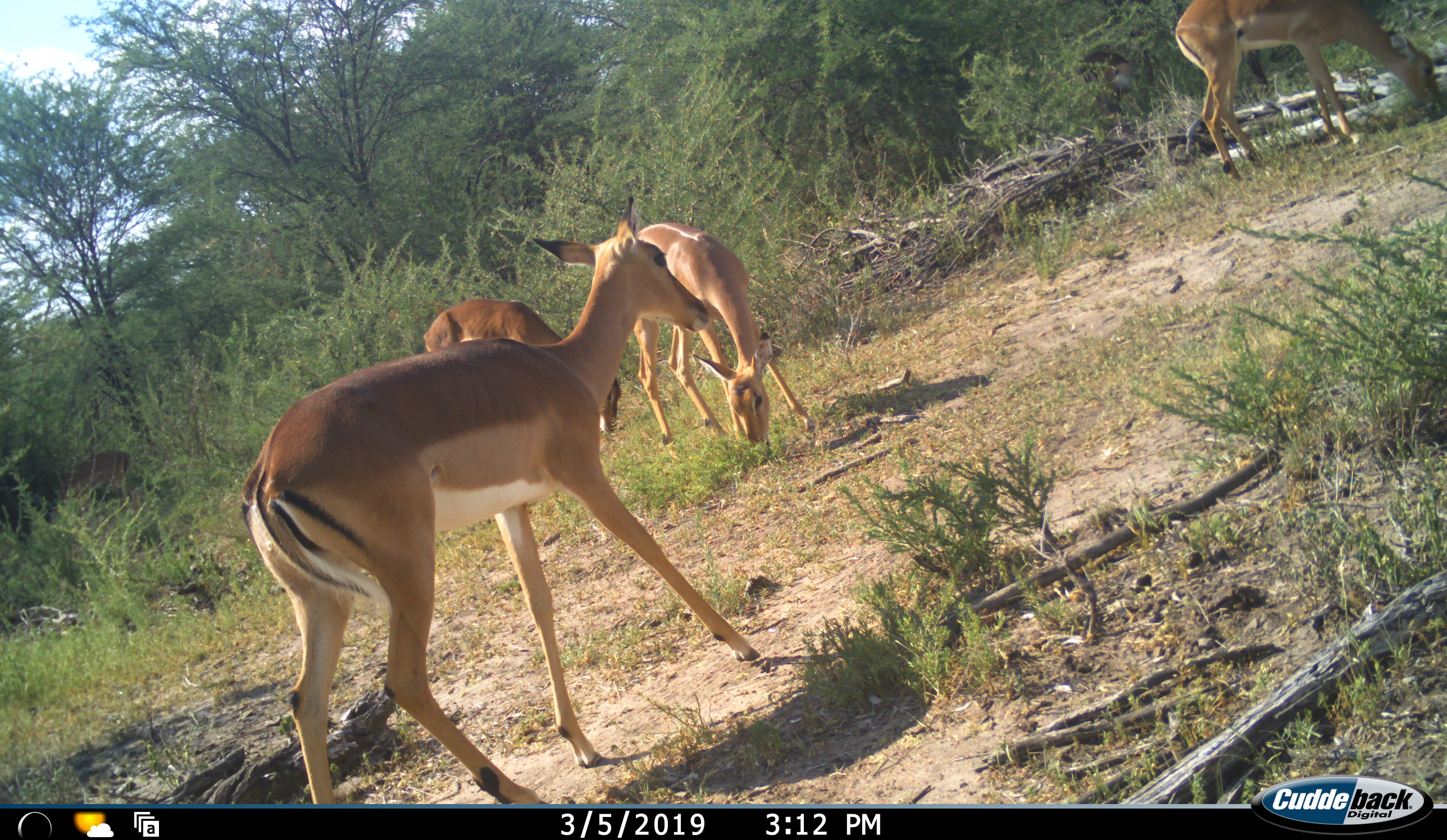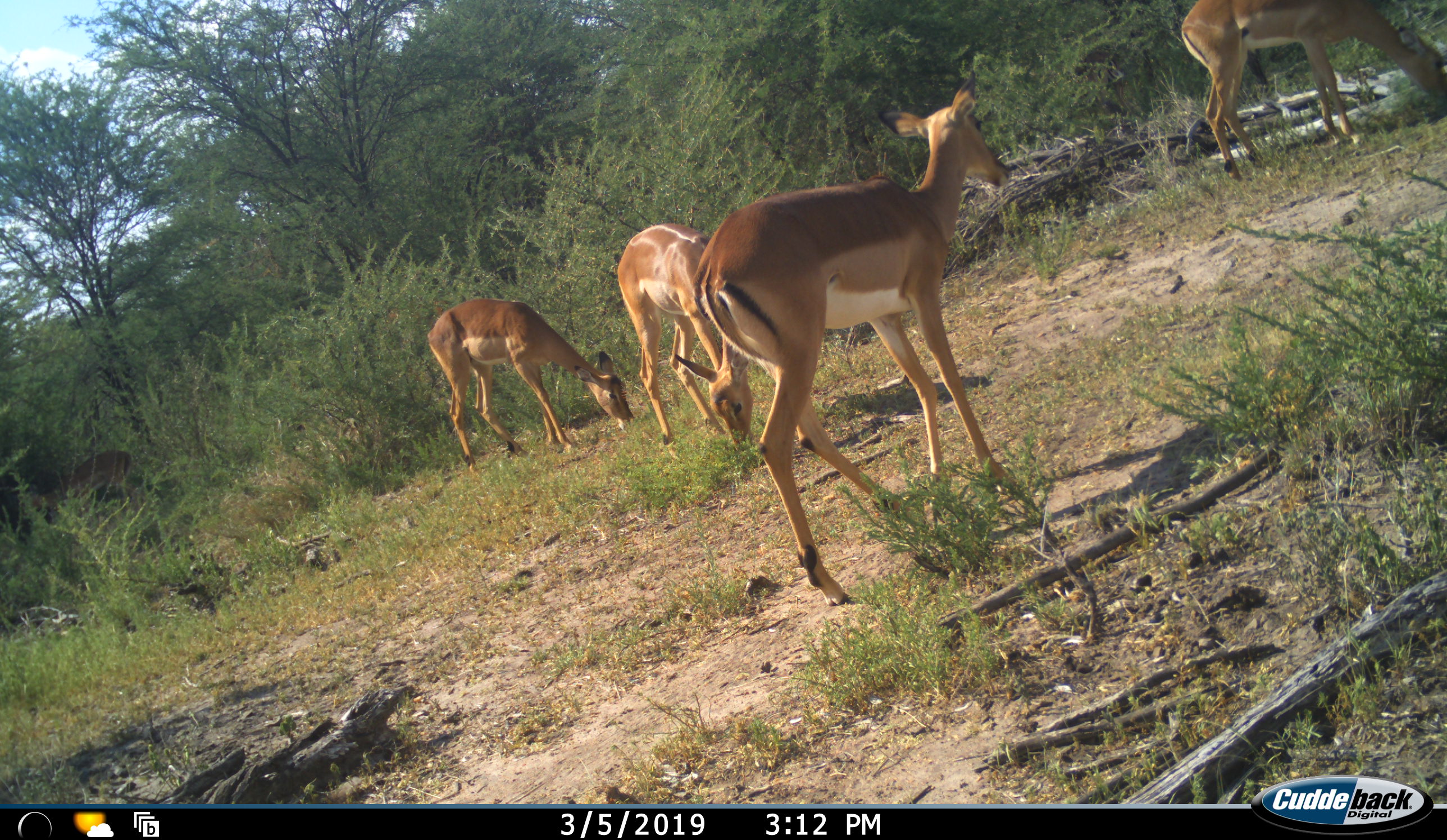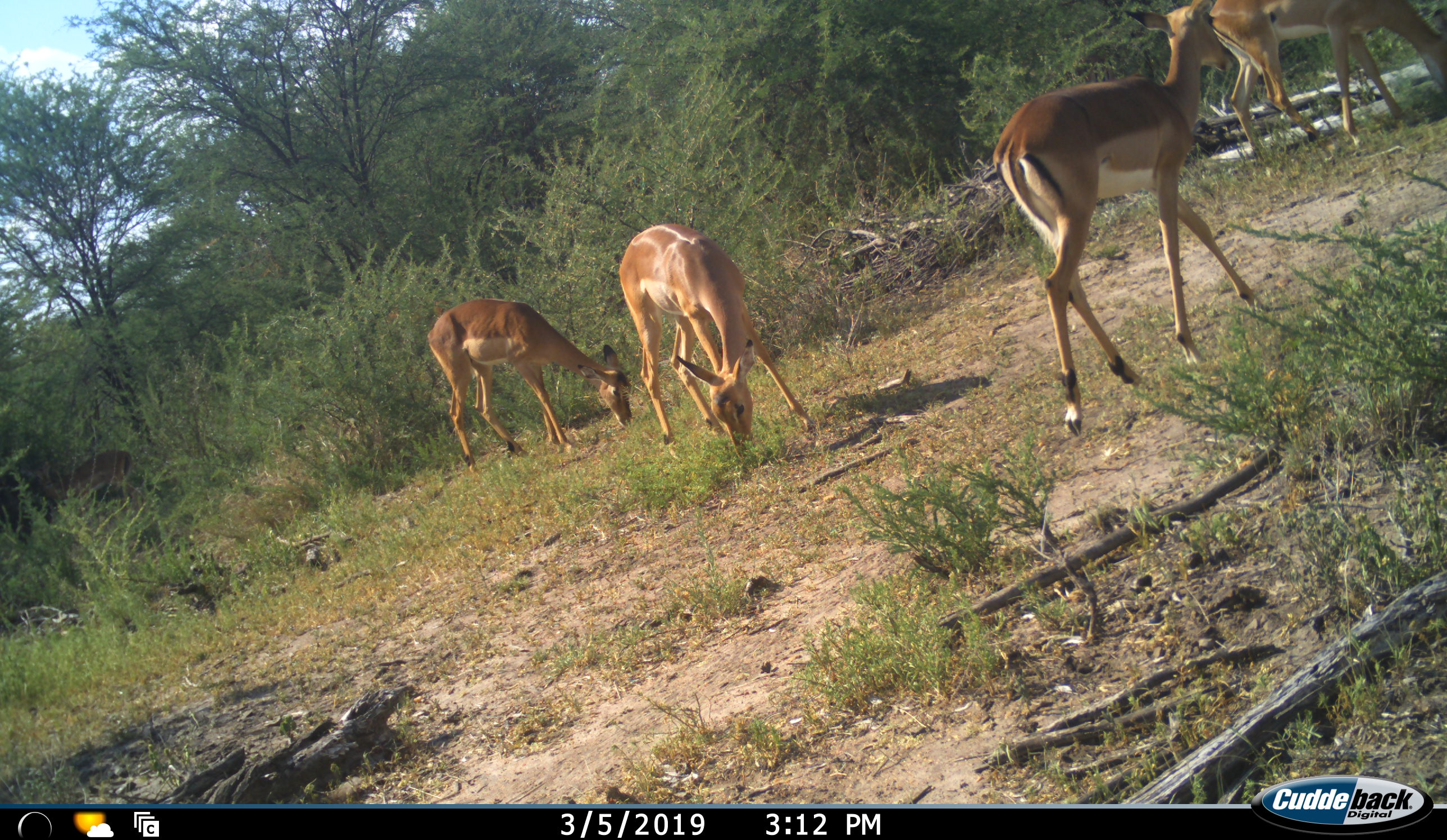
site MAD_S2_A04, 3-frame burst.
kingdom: Animalia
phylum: Chordata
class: Mammalia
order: Artiodactyla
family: Bovidae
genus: Aepyceros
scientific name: Aepyceros melampus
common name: impala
Impala (Aepyceros melampus), count 4. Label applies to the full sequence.